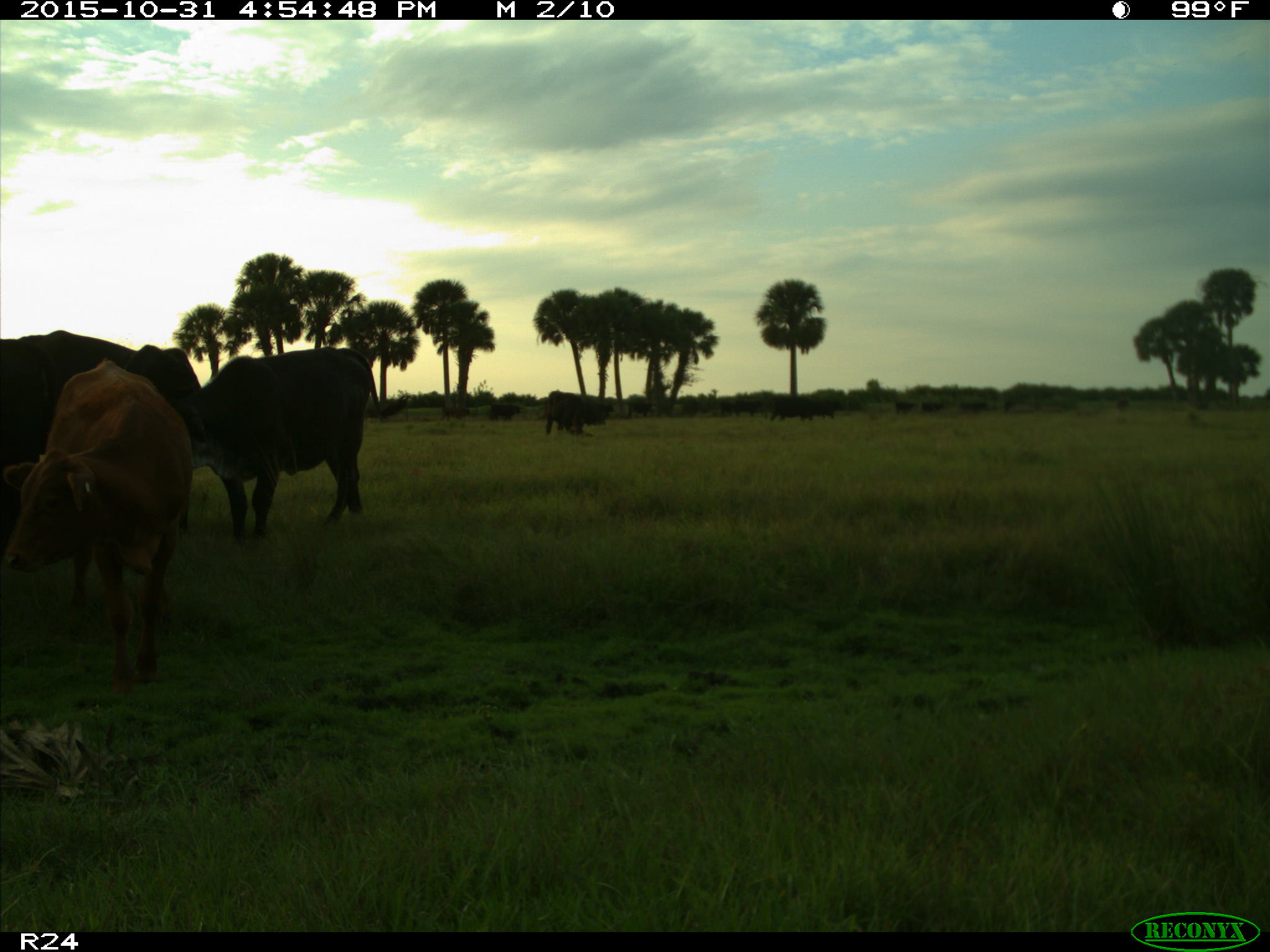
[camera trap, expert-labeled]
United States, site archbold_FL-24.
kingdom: Animalia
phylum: Chordata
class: Mammalia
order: Artiodactyla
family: Bovidae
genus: Bos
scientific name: Bos taurus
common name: domestic cow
Bos taurus (domestic cow).